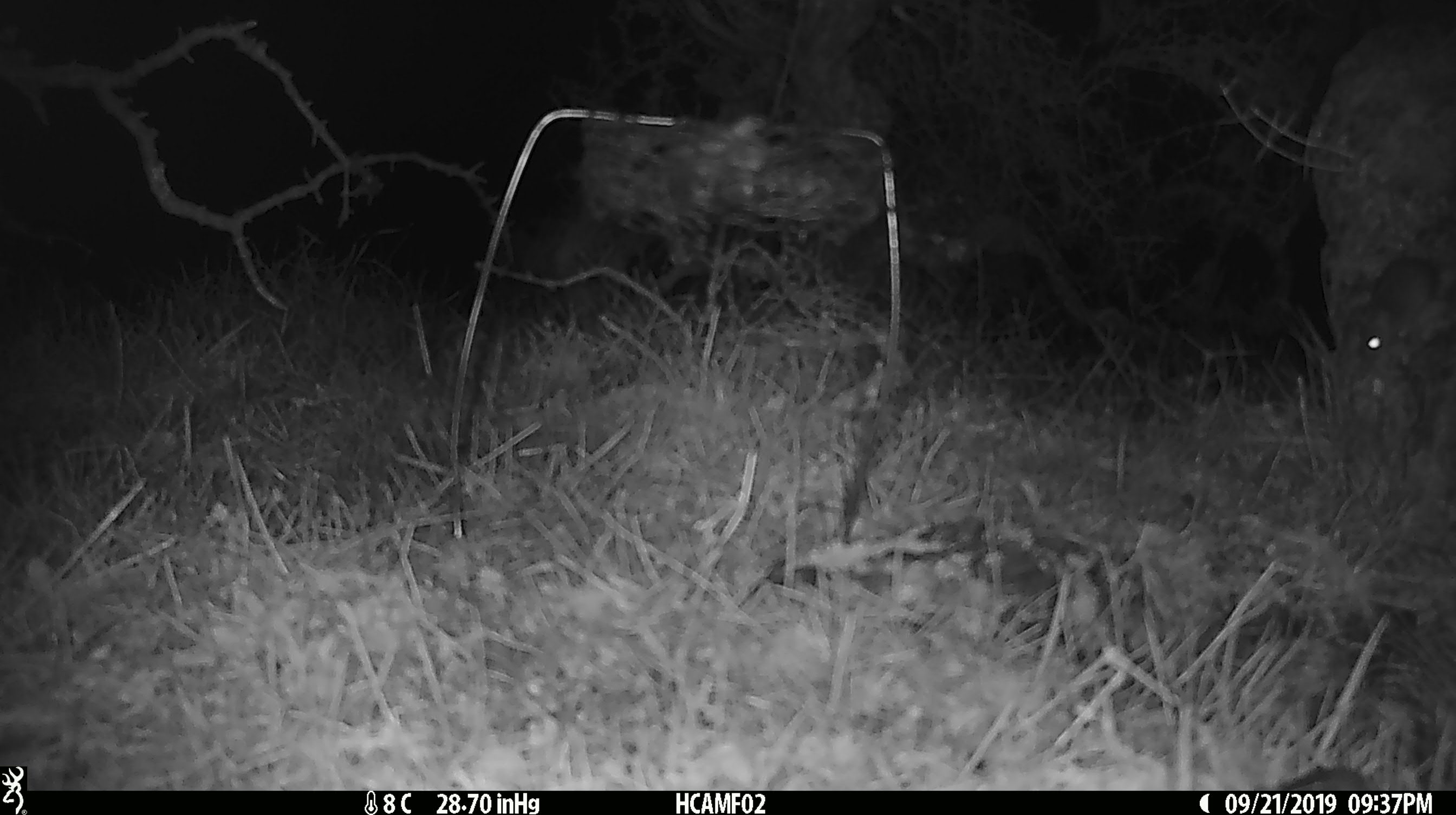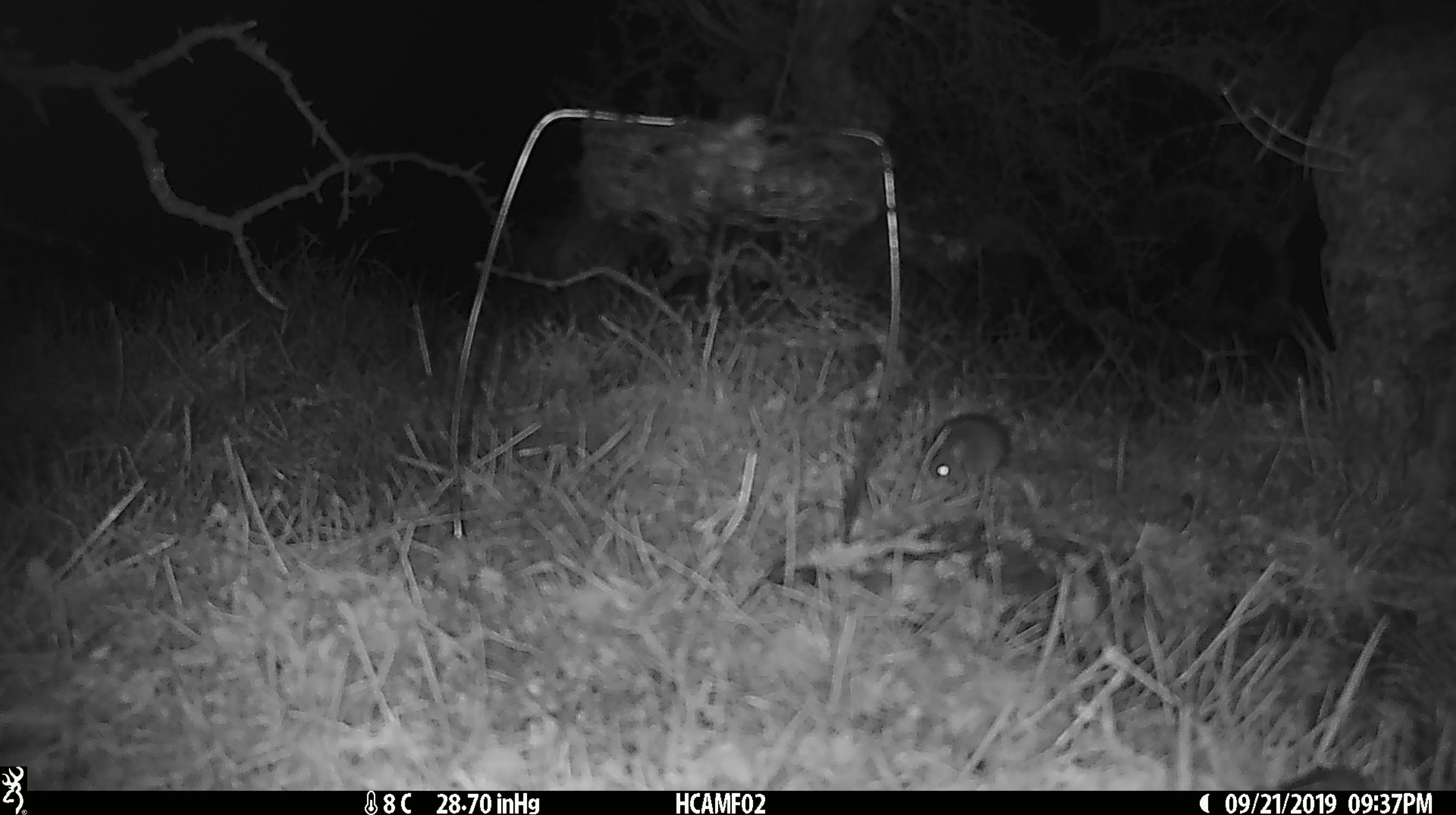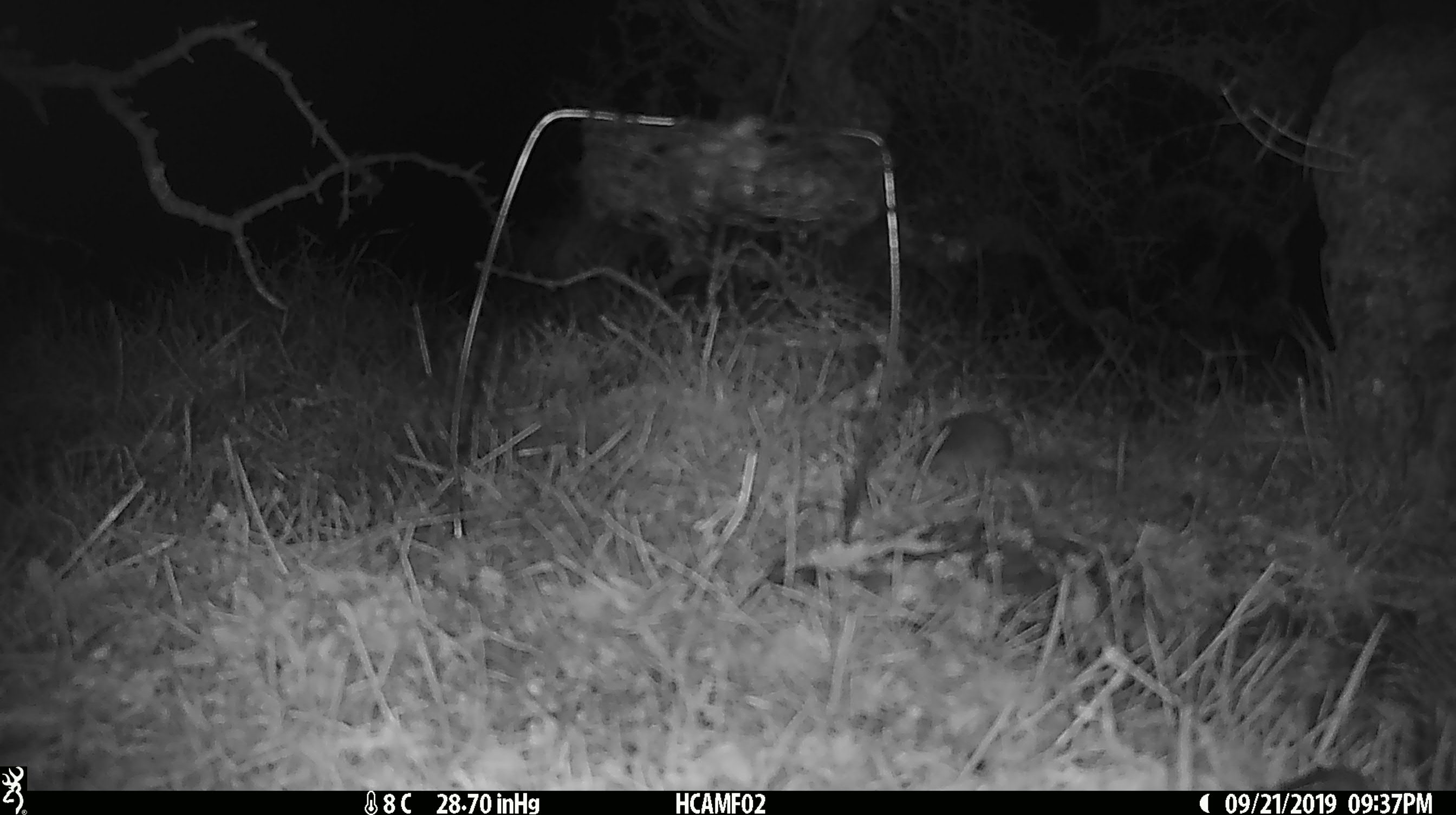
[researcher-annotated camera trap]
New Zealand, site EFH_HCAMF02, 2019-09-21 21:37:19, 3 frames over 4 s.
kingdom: Animalia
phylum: Chordata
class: Mammalia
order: Rodentia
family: Muridae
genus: Mus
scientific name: Mus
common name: mouse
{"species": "mouse (Mus)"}